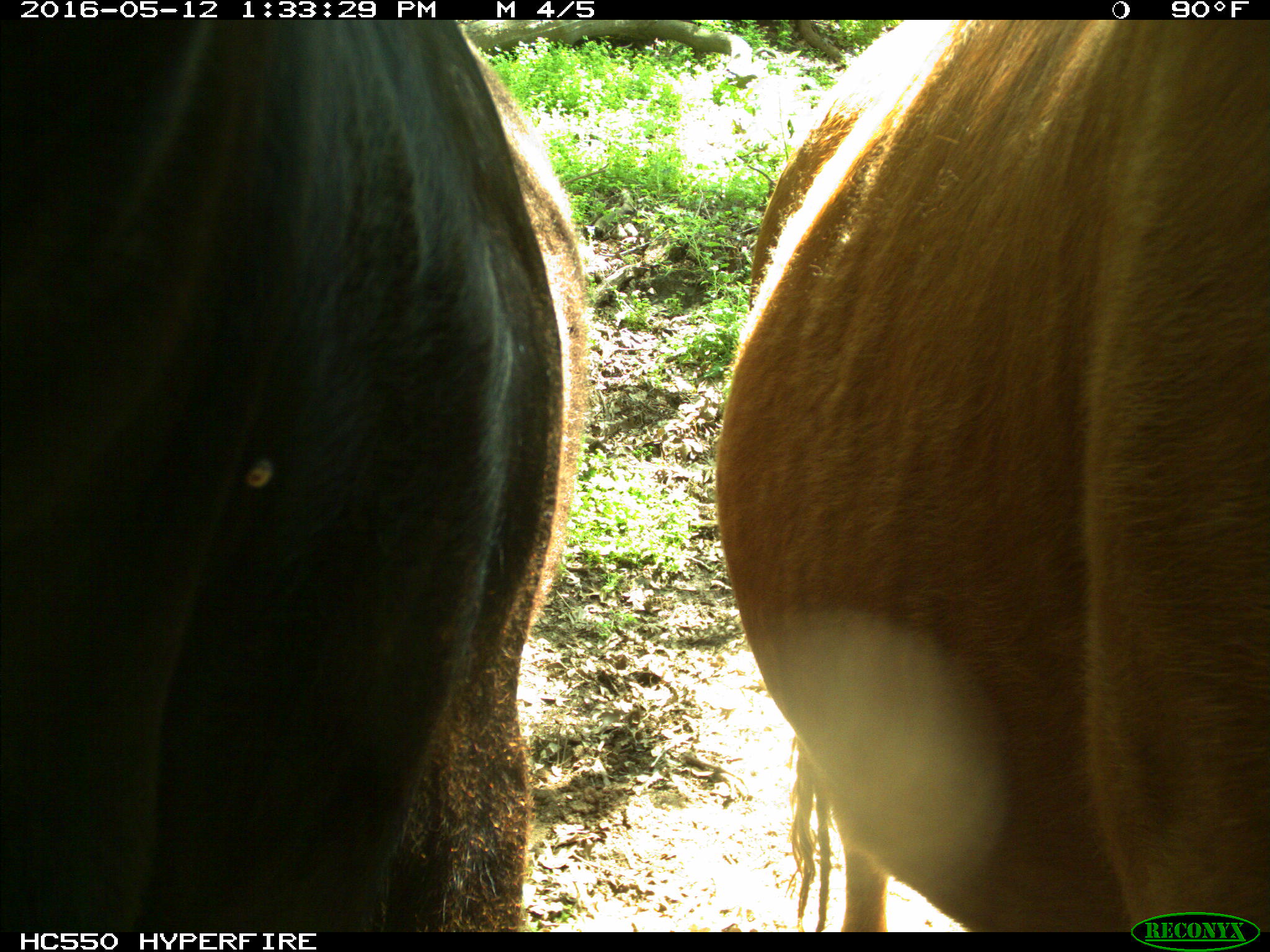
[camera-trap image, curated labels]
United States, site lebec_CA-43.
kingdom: Animalia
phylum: Chordata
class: Mammalia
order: Artiodactyla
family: Bovidae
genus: Bos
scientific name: Bos taurus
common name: domestic cow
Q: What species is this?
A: Bos taurus (domestic cow).